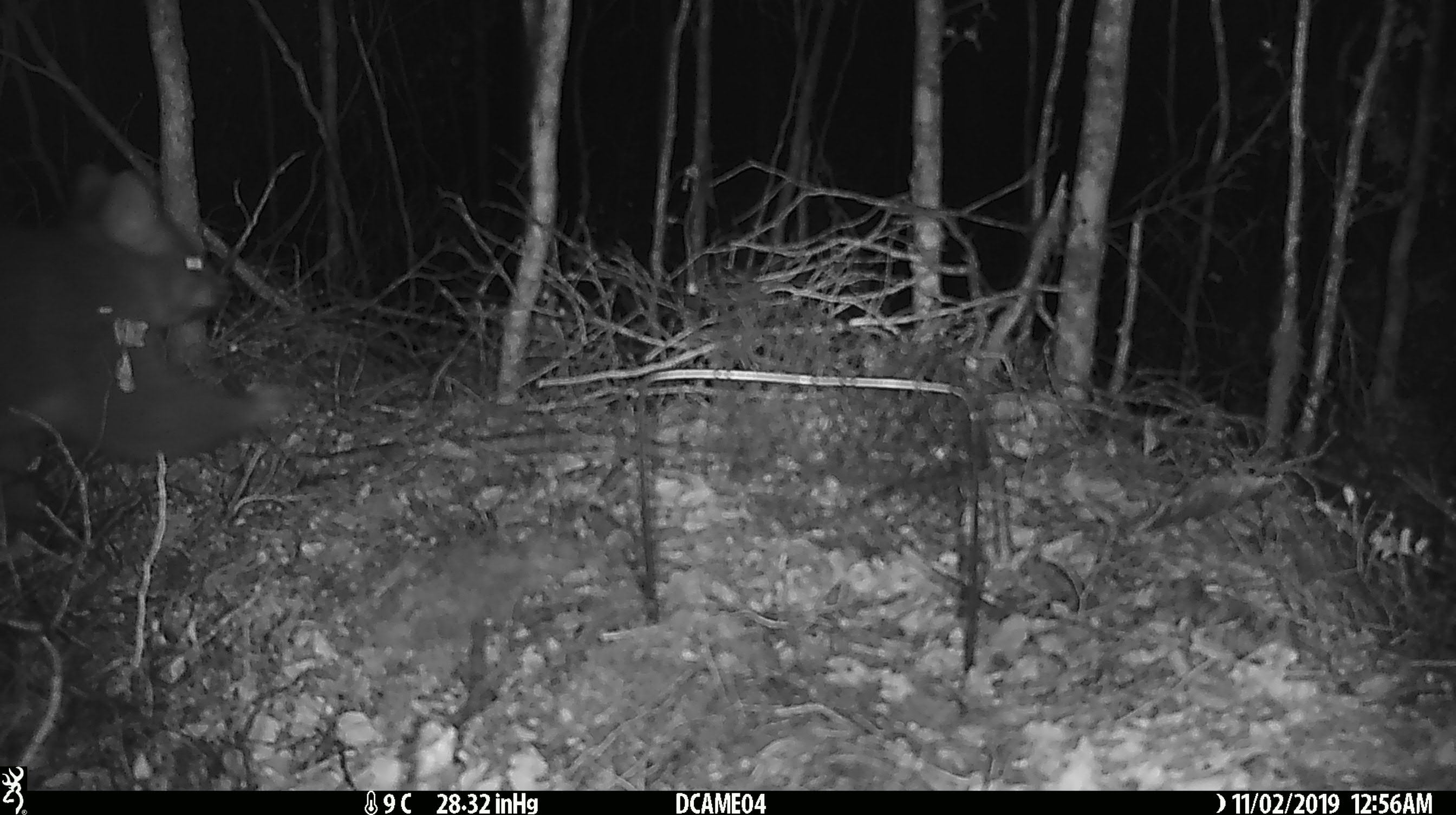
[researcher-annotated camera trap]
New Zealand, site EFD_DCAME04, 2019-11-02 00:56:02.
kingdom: Animalia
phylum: Chordata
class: Mammalia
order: Diprotodontia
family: Phalangeridae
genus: Trichosurus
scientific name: Trichosurus vulpecula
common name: common brushtail possum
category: possum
Possum (common brushtail possum) (Trichosurus vulpecula).